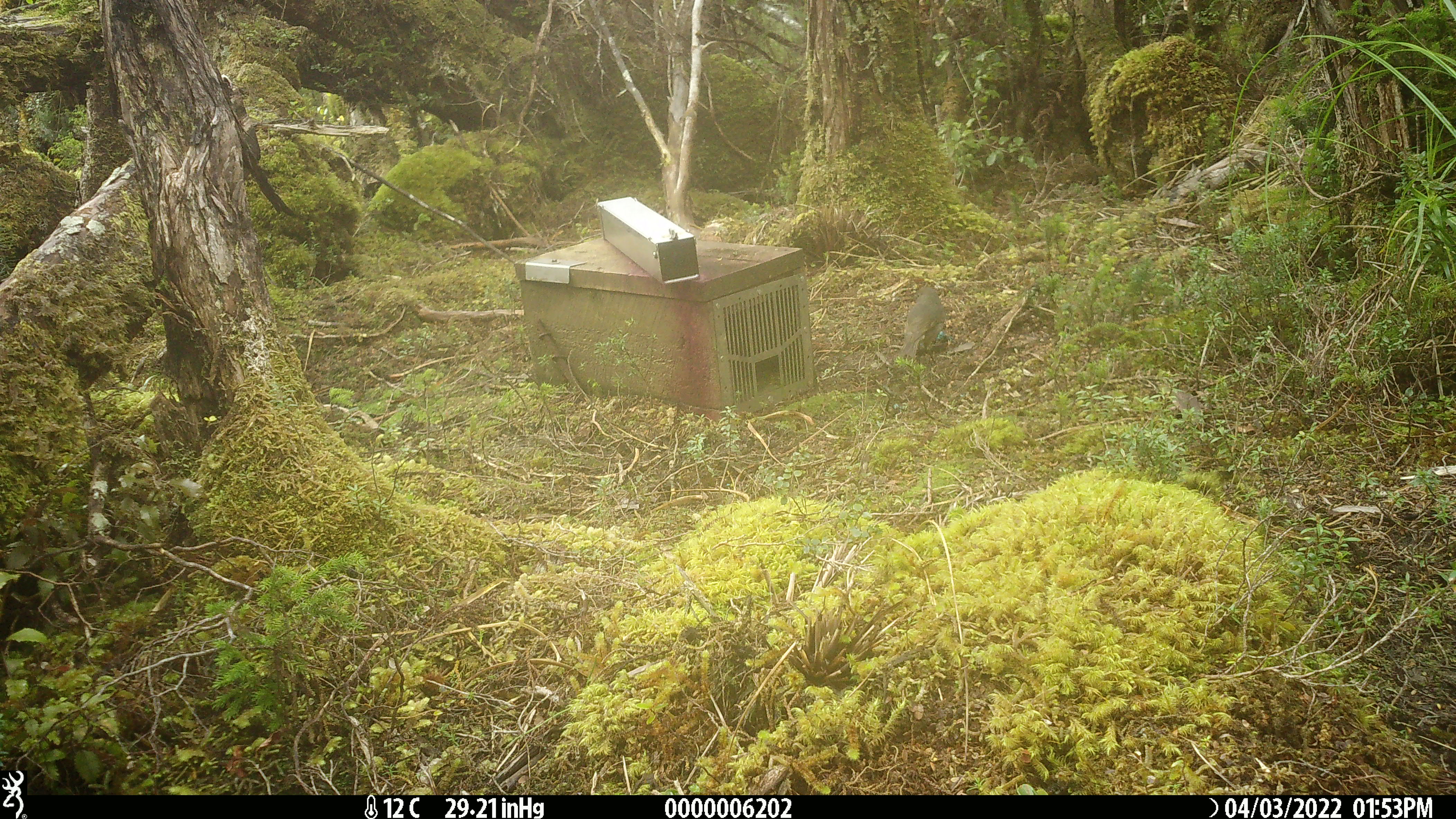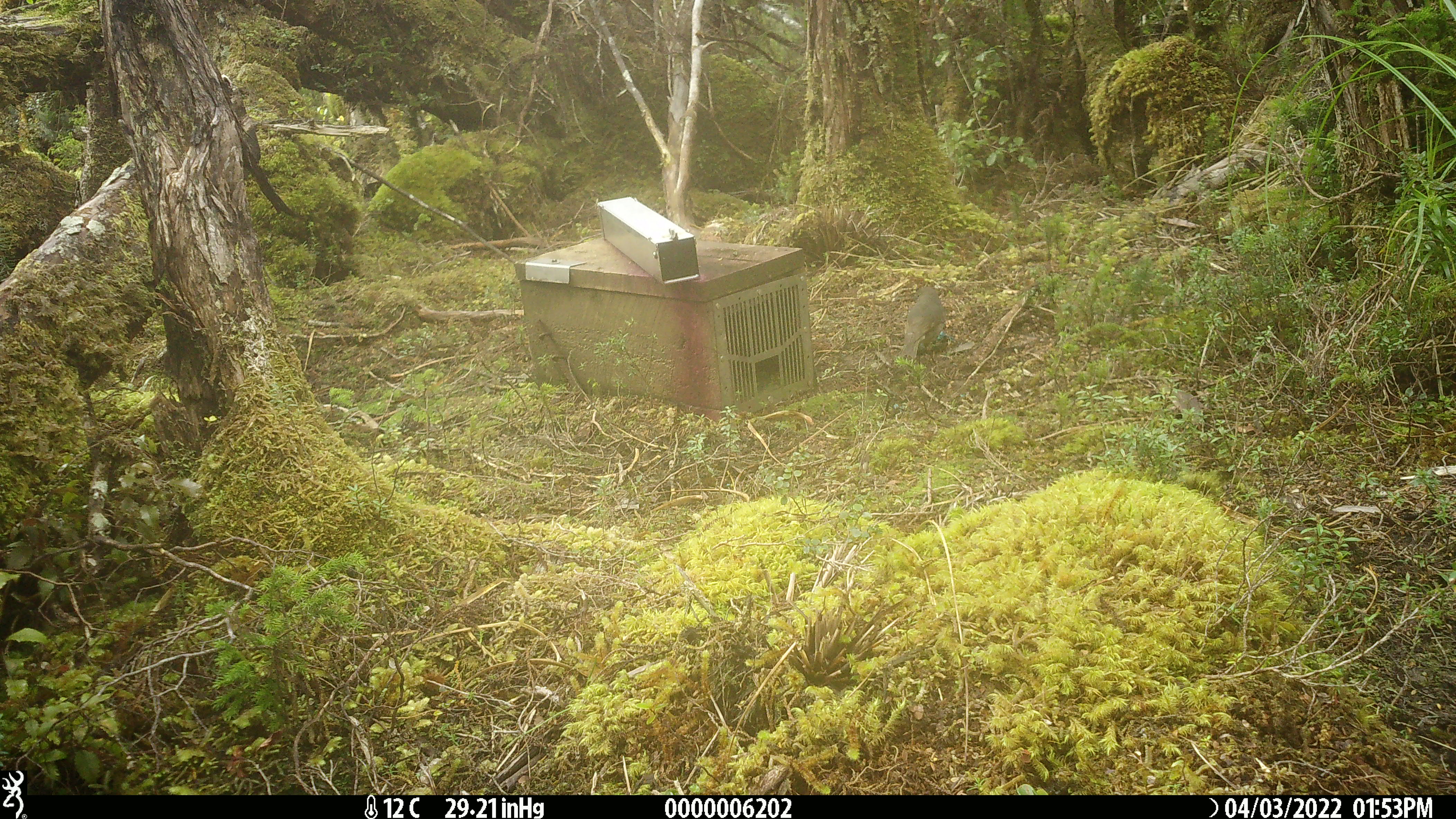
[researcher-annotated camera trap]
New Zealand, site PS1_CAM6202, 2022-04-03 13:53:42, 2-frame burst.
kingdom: Animalia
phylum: Chordata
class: Aves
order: Passeriformes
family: Petroicidae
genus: Petroica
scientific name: Petroica australis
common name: new zealand robin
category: robin